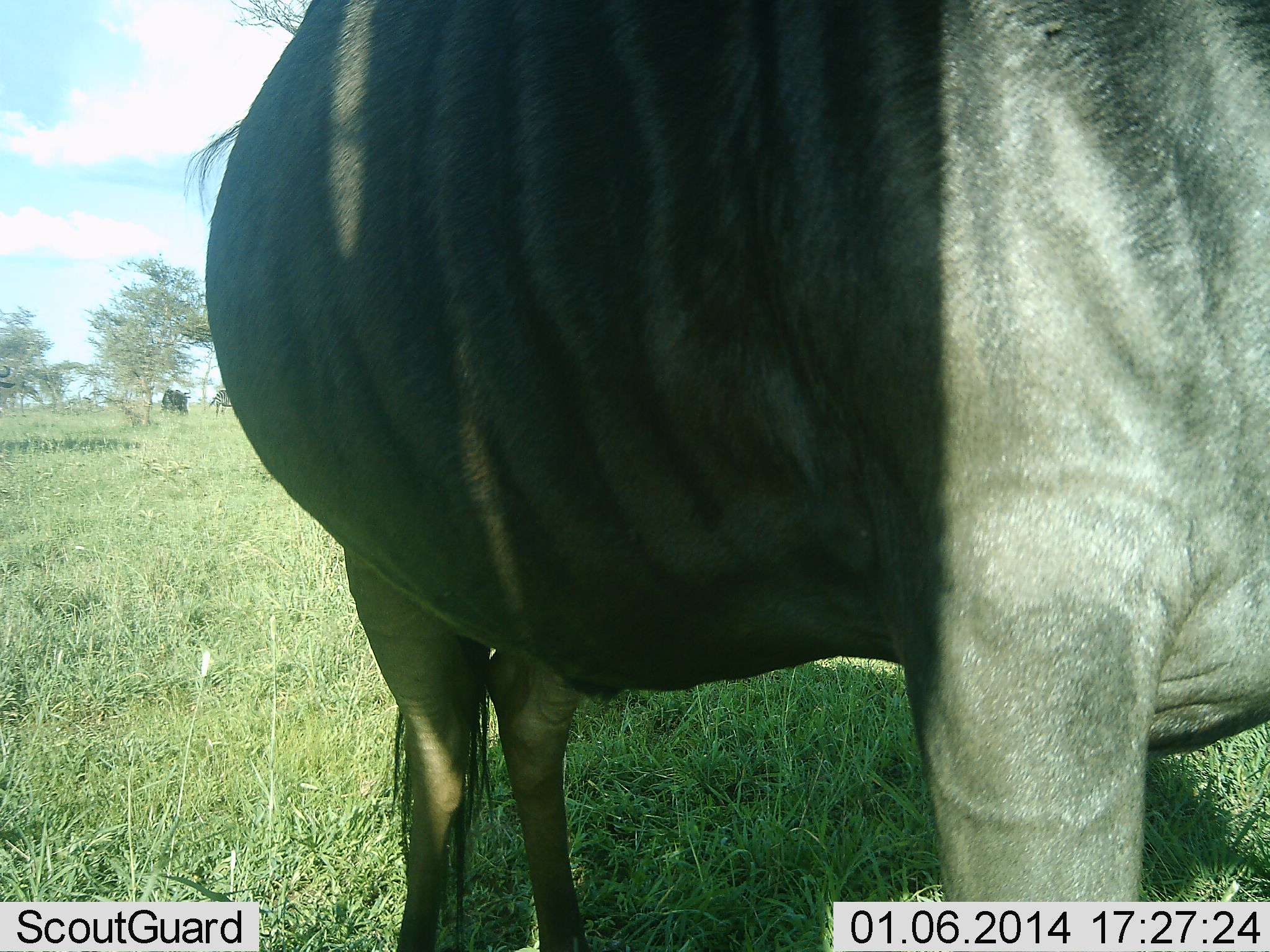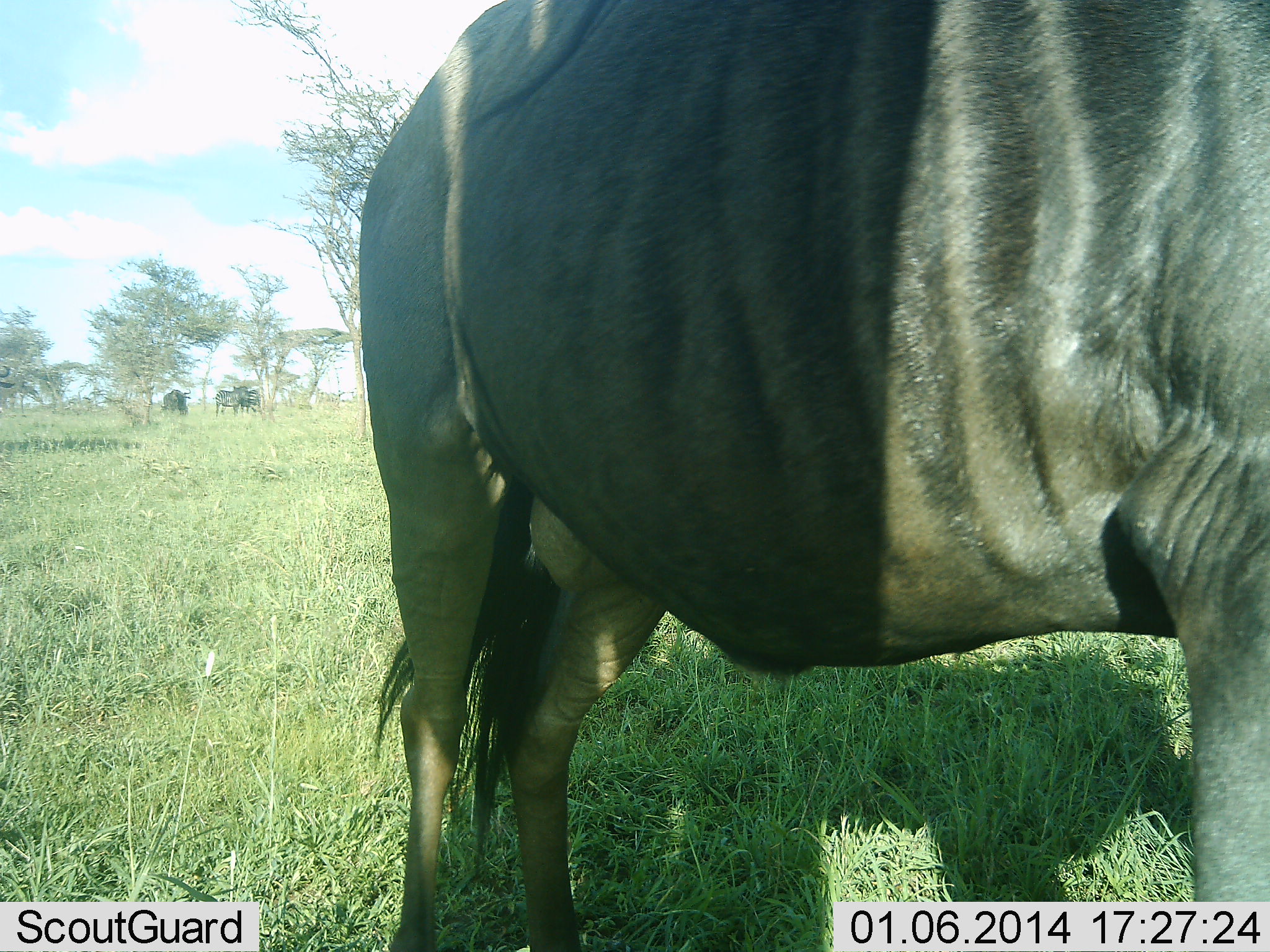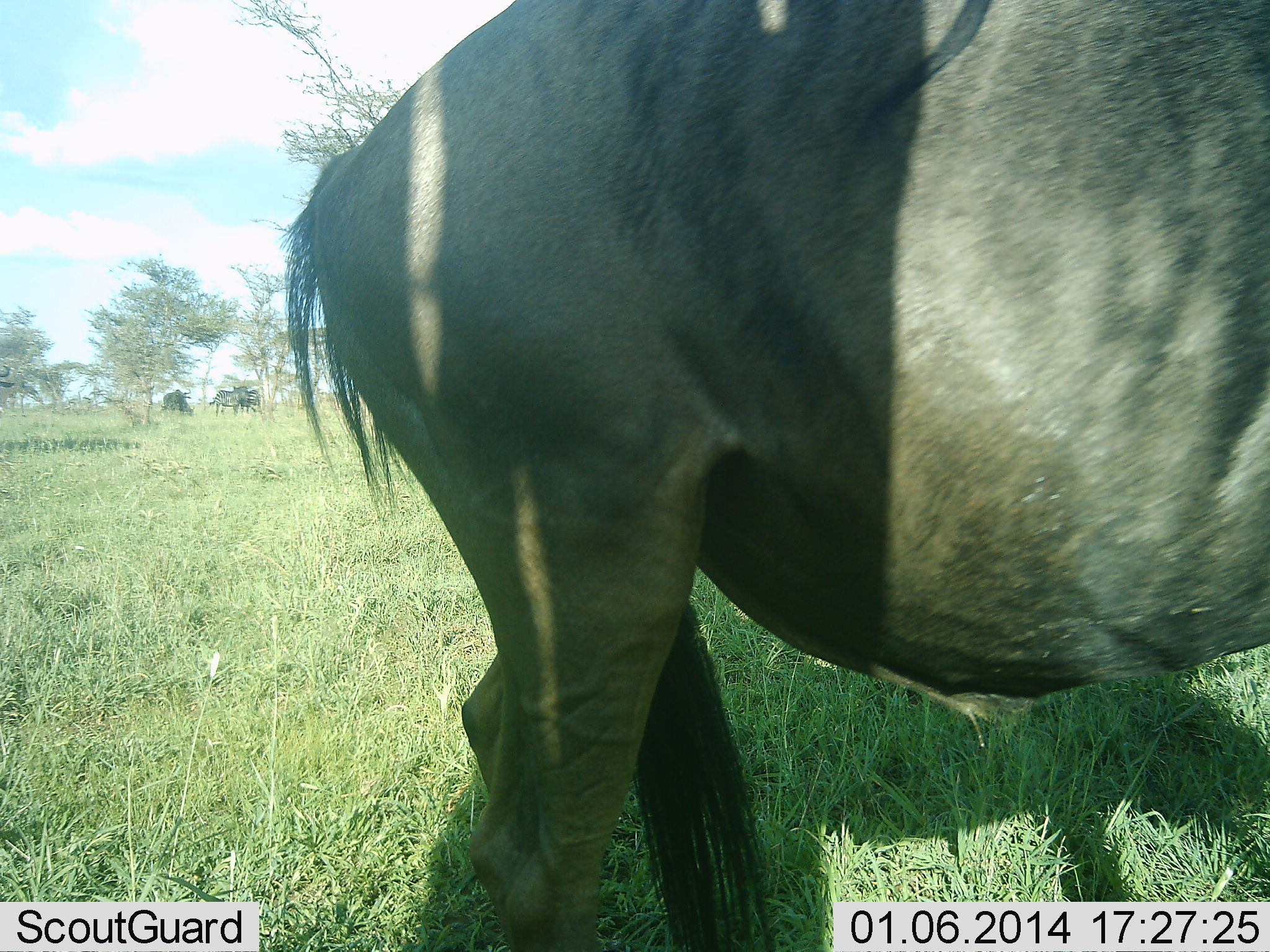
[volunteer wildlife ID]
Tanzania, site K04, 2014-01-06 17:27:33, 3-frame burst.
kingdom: Animalia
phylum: Chordata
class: Mammalia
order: Artiodactyla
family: Bovidae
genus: Connochaetes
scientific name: Connochaetes taurinus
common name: blue wildebeest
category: wildebeest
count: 1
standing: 82%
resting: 0%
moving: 27%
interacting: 0%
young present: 0%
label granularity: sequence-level